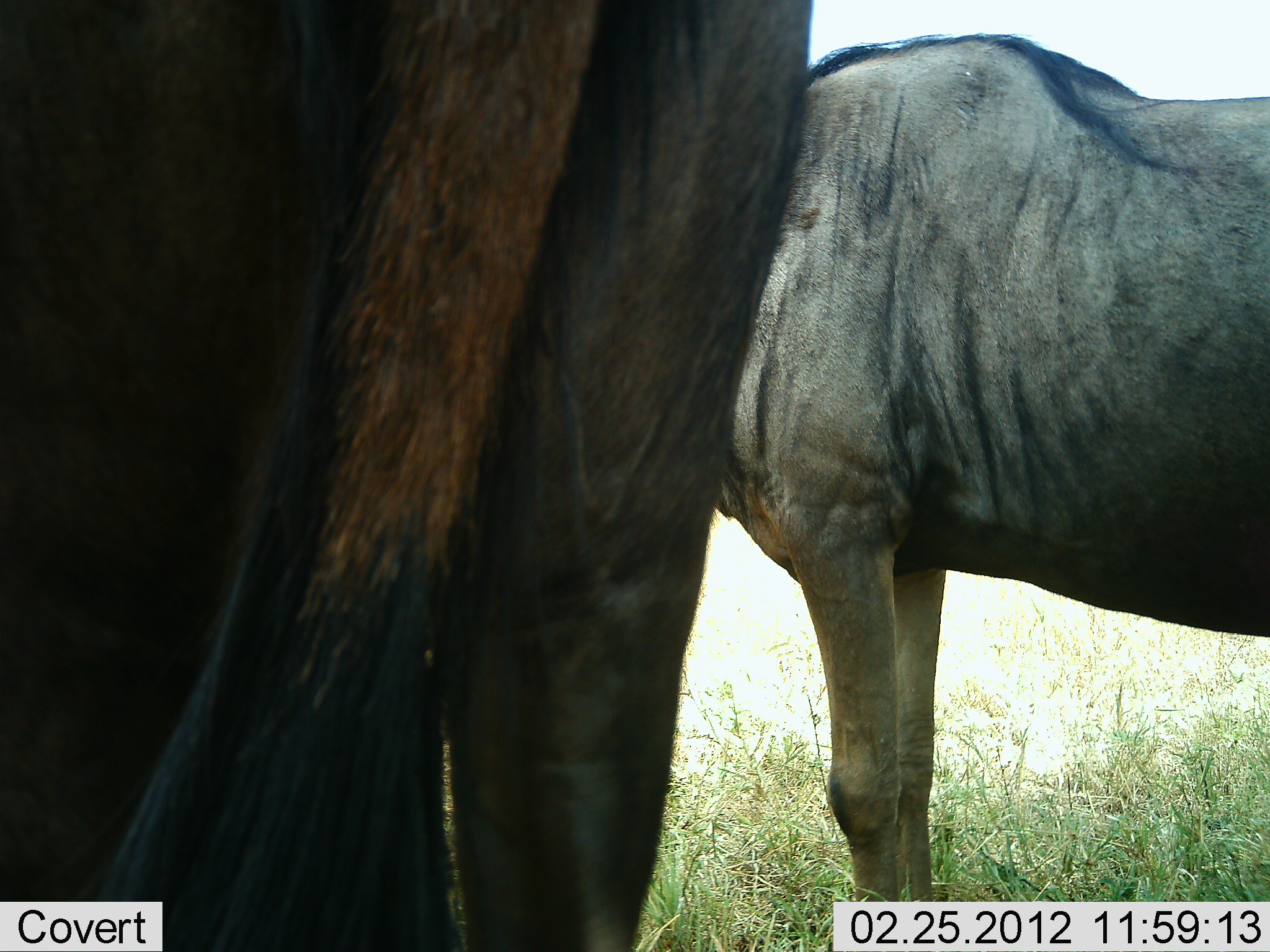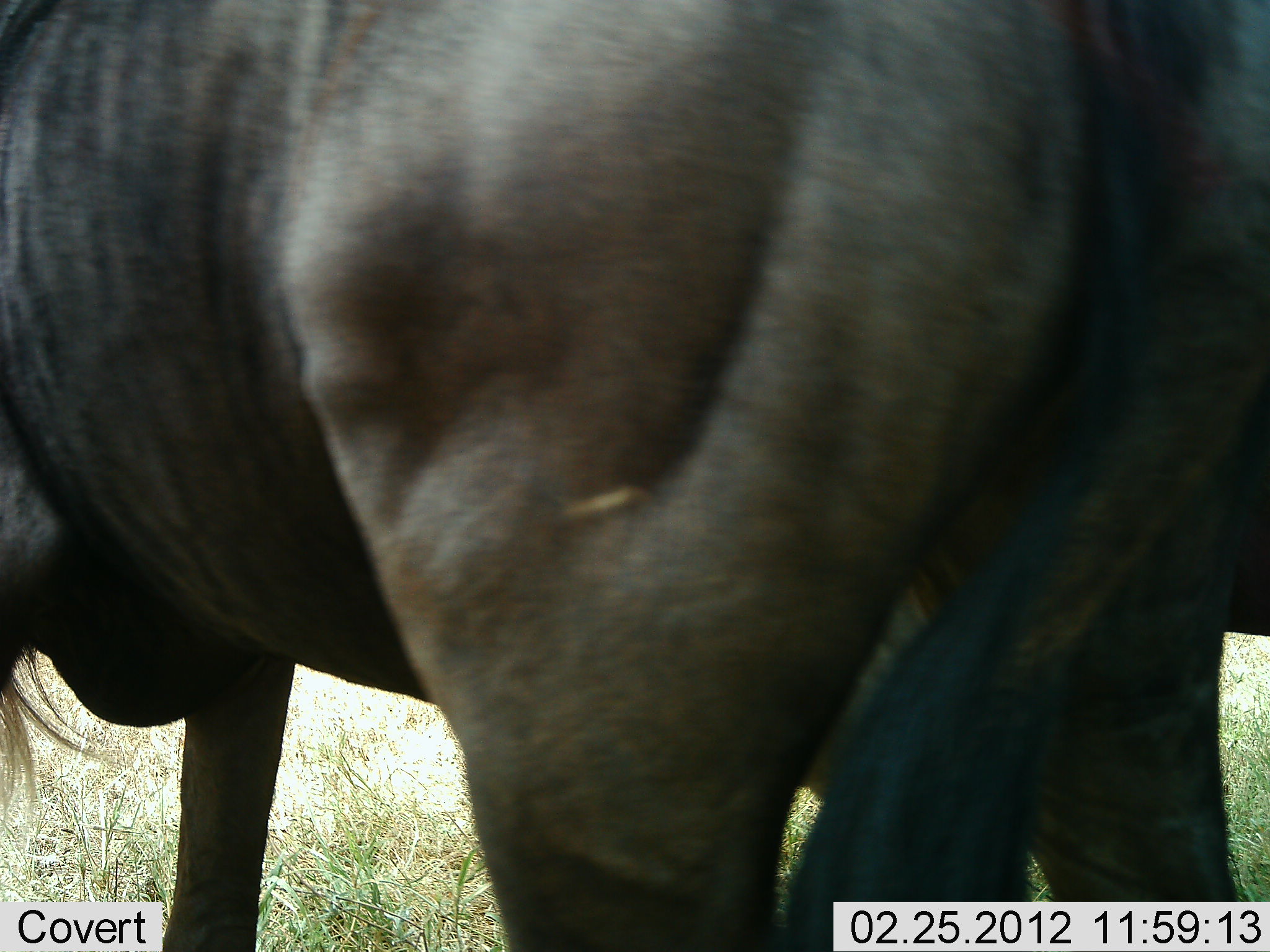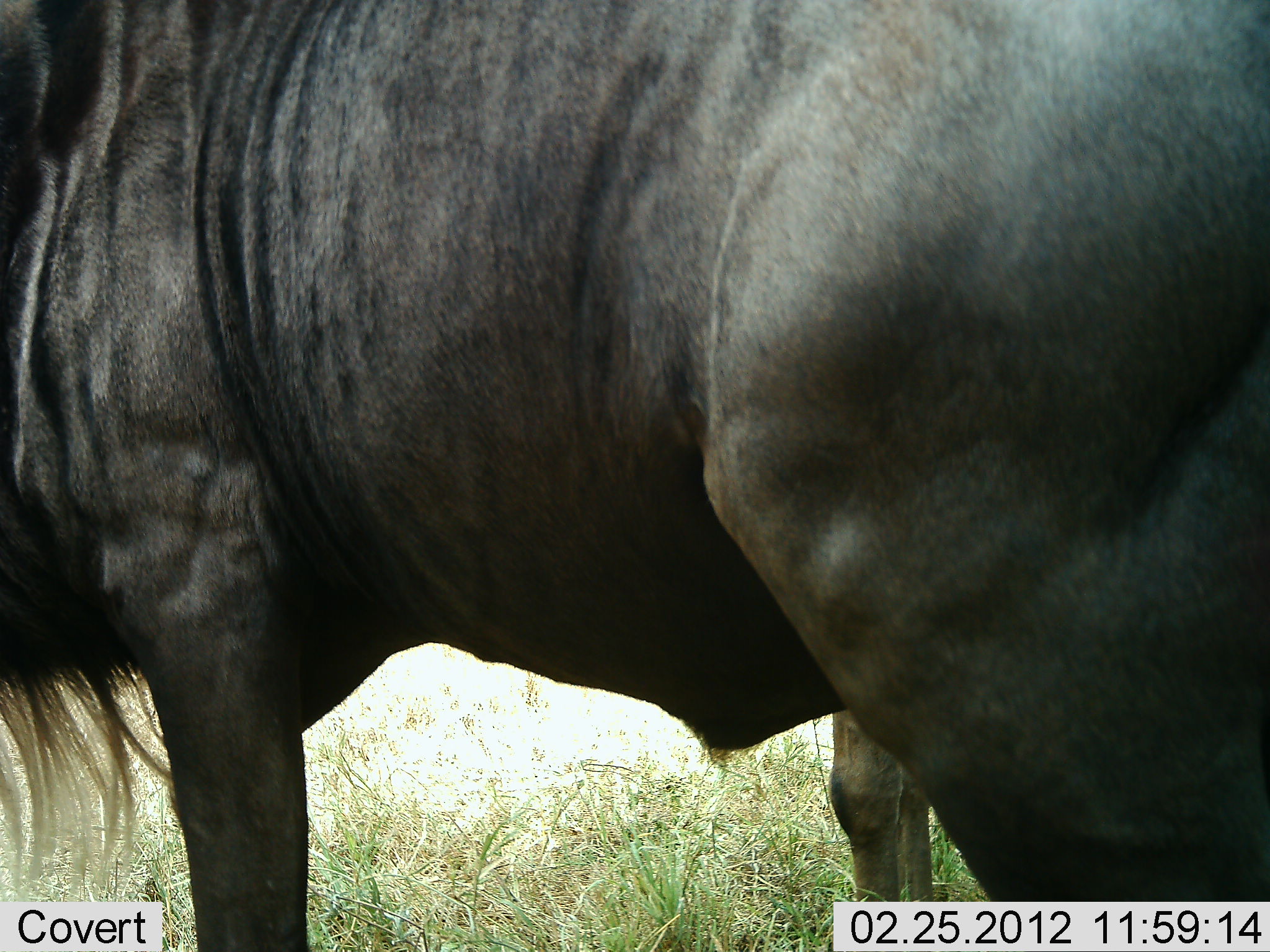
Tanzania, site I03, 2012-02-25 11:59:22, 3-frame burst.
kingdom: Animalia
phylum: Chordata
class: Mammalia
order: Artiodactyla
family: Bovidae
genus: Connochaetes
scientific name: Connochaetes taurinus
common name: blue wildebeest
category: wildebeest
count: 2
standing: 80%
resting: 0%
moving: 60%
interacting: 7%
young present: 7%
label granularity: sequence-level